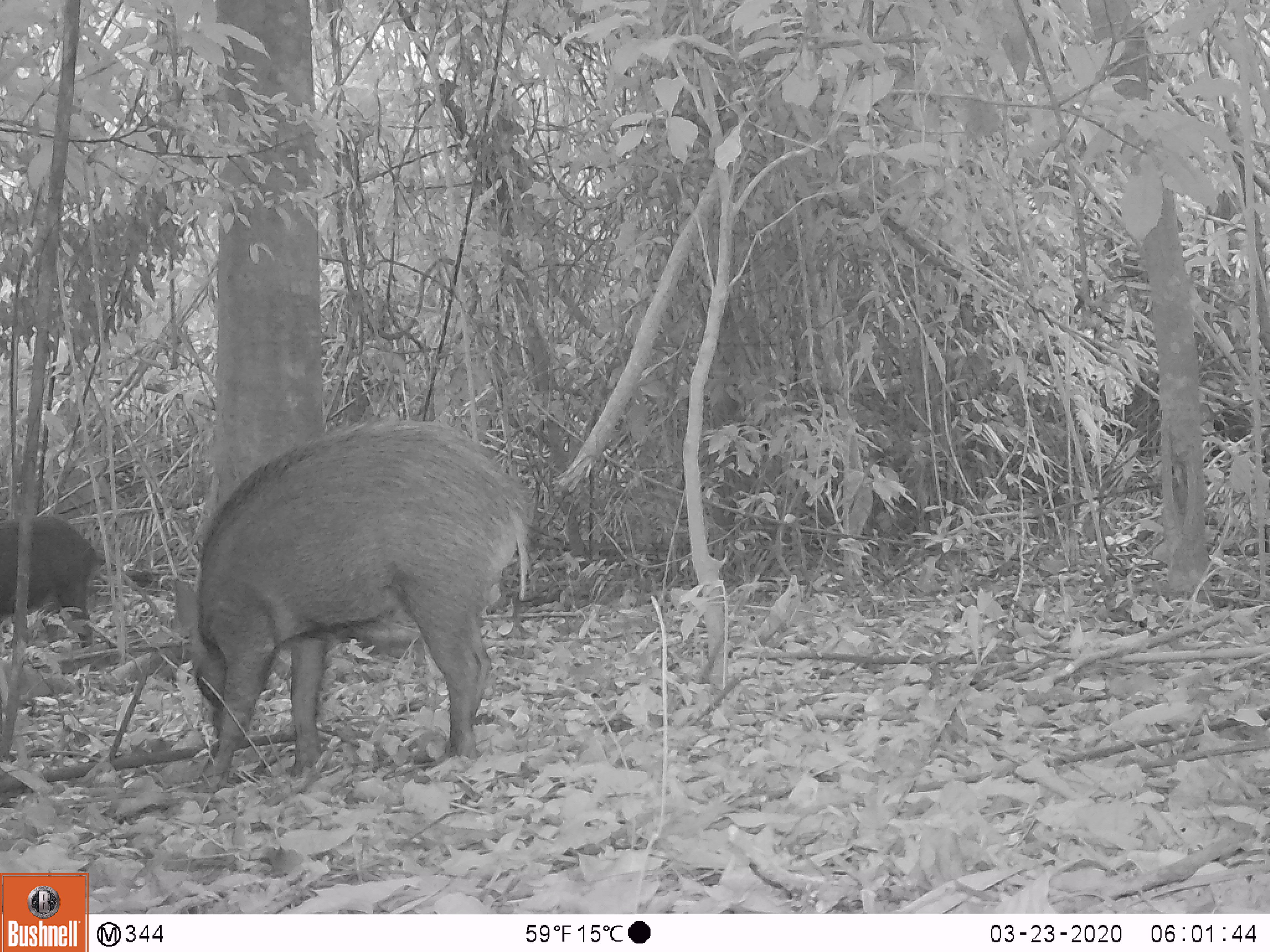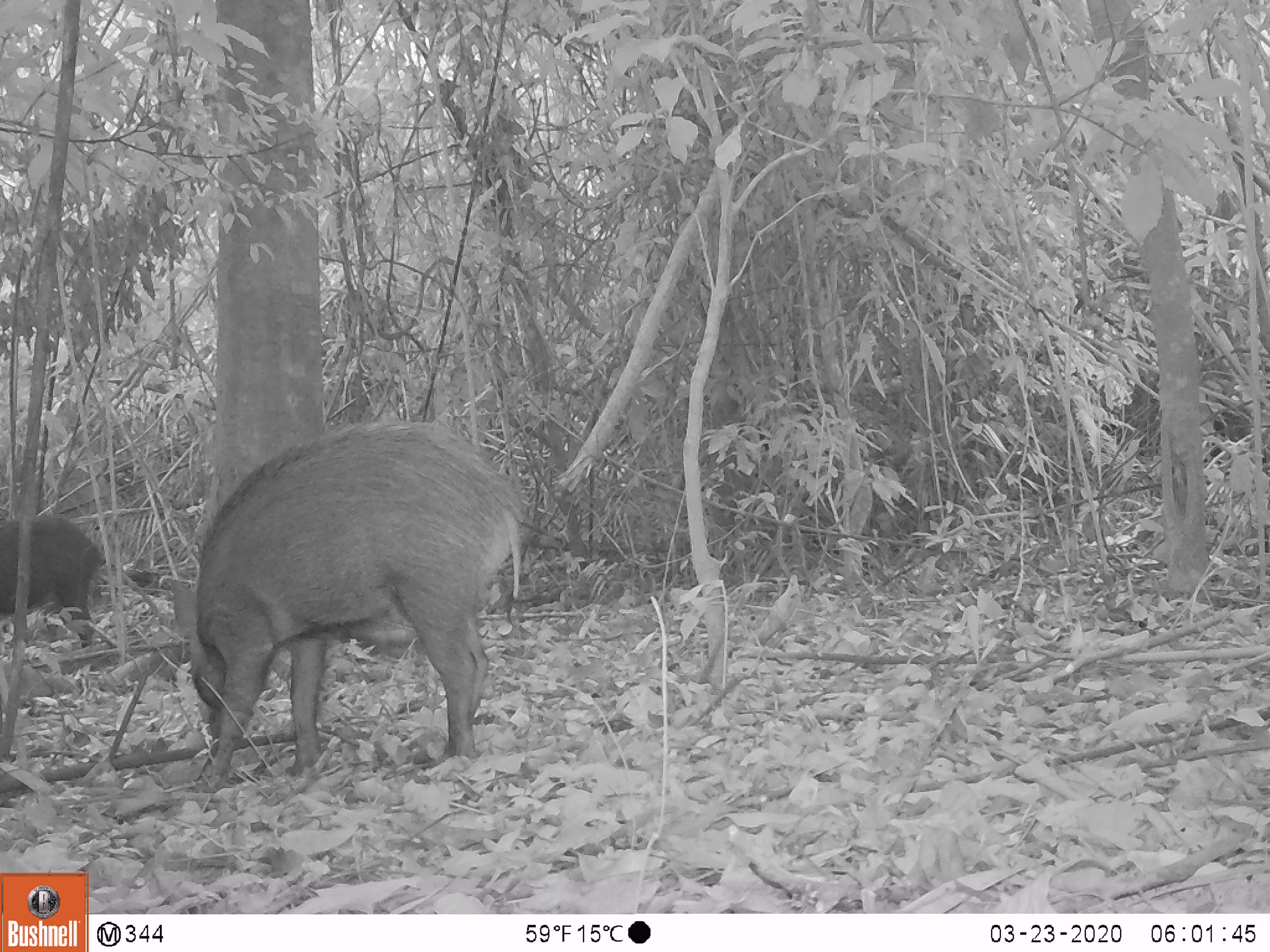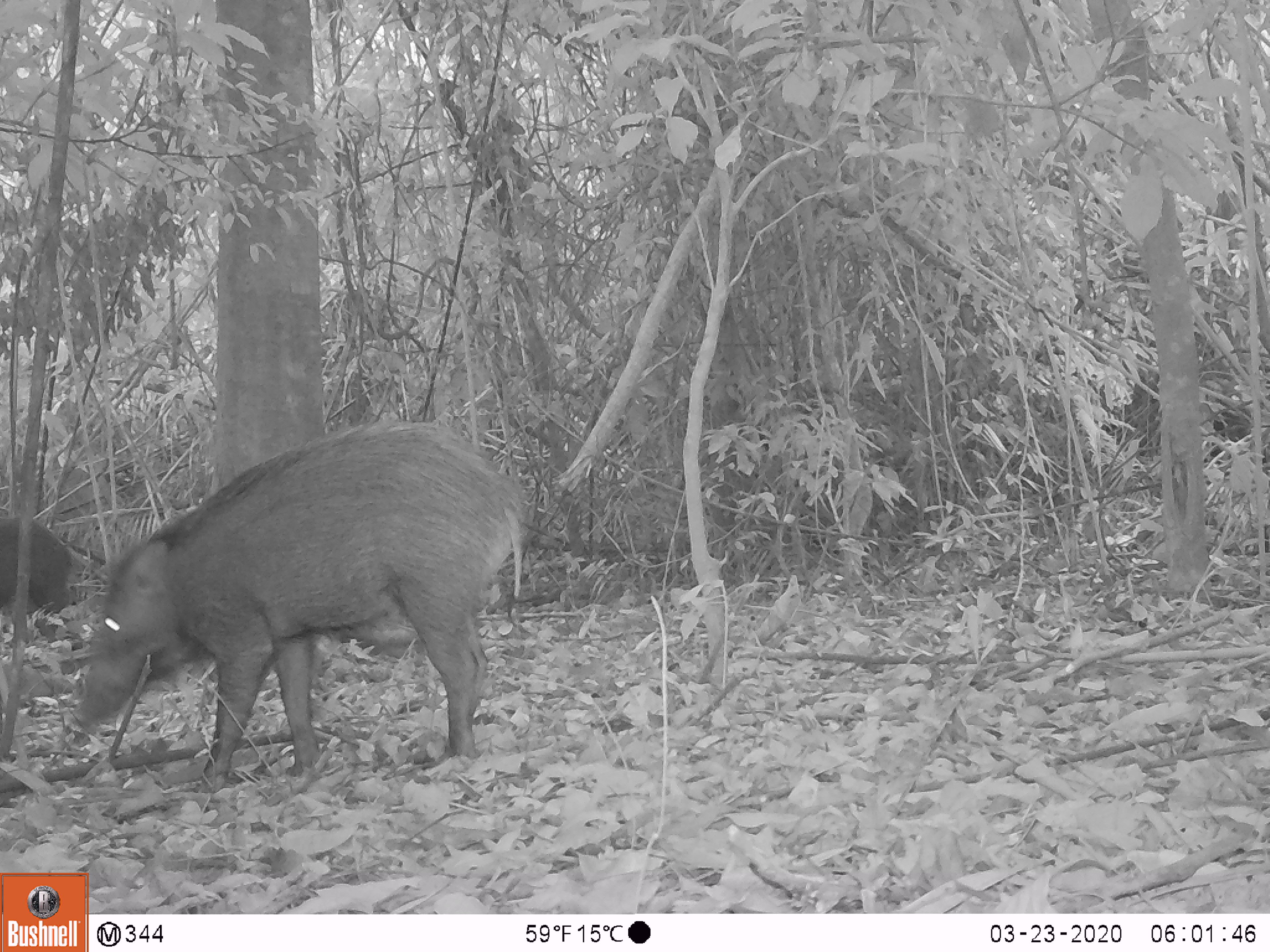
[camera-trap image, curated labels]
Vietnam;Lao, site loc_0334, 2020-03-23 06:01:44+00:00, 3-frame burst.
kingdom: Animalia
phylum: Chordata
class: Mammalia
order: Artiodactyla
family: Suidae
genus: Sus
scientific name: Sus scrofa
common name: eurasian wild pig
Eurasian wild pig (Sus scrofa). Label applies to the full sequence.